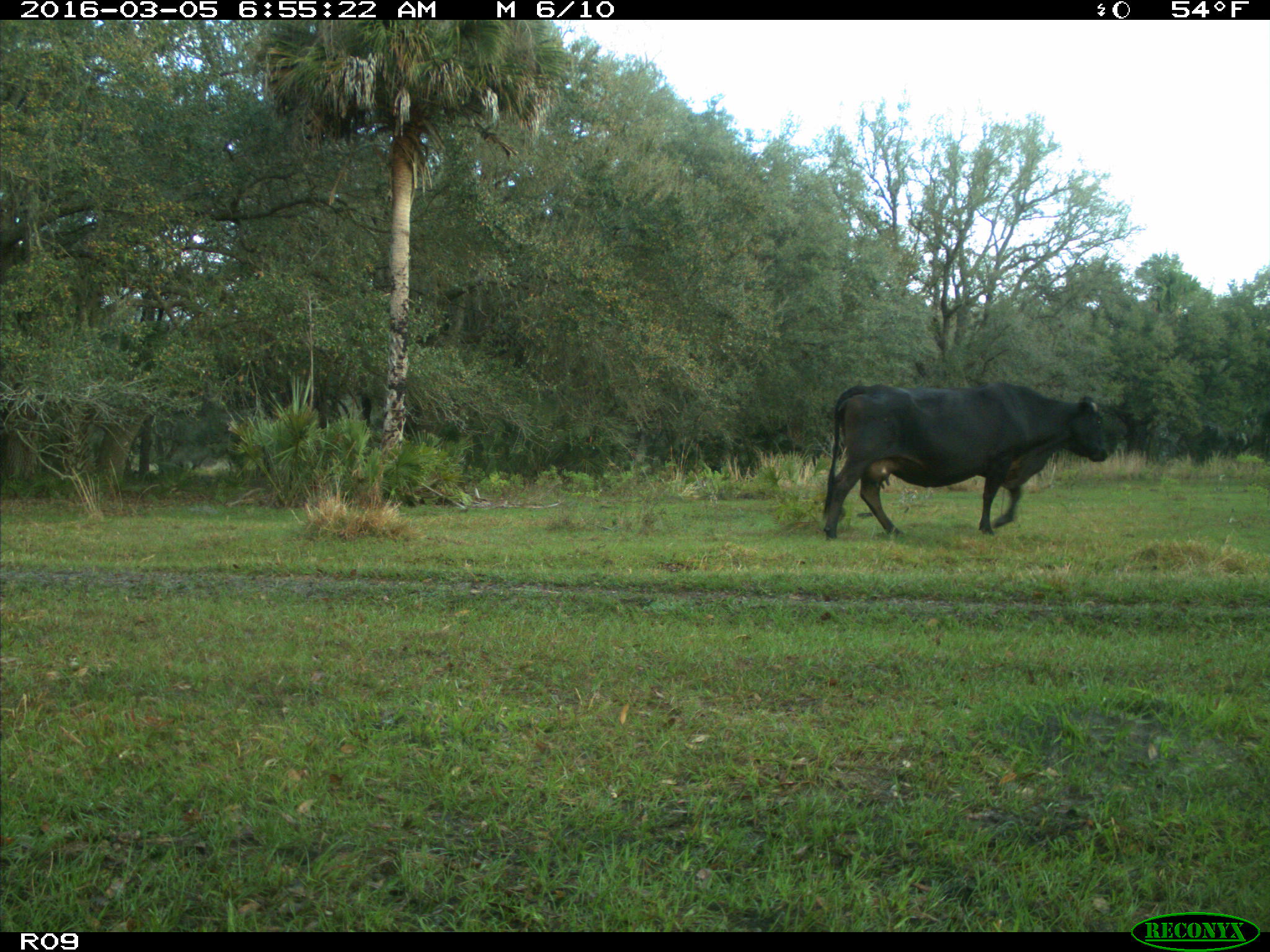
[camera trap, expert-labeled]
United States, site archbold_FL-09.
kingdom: Animalia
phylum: Chordata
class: Mammalia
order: Artiodactyla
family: Bovidae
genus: Bos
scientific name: Bos taurus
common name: domestic cow